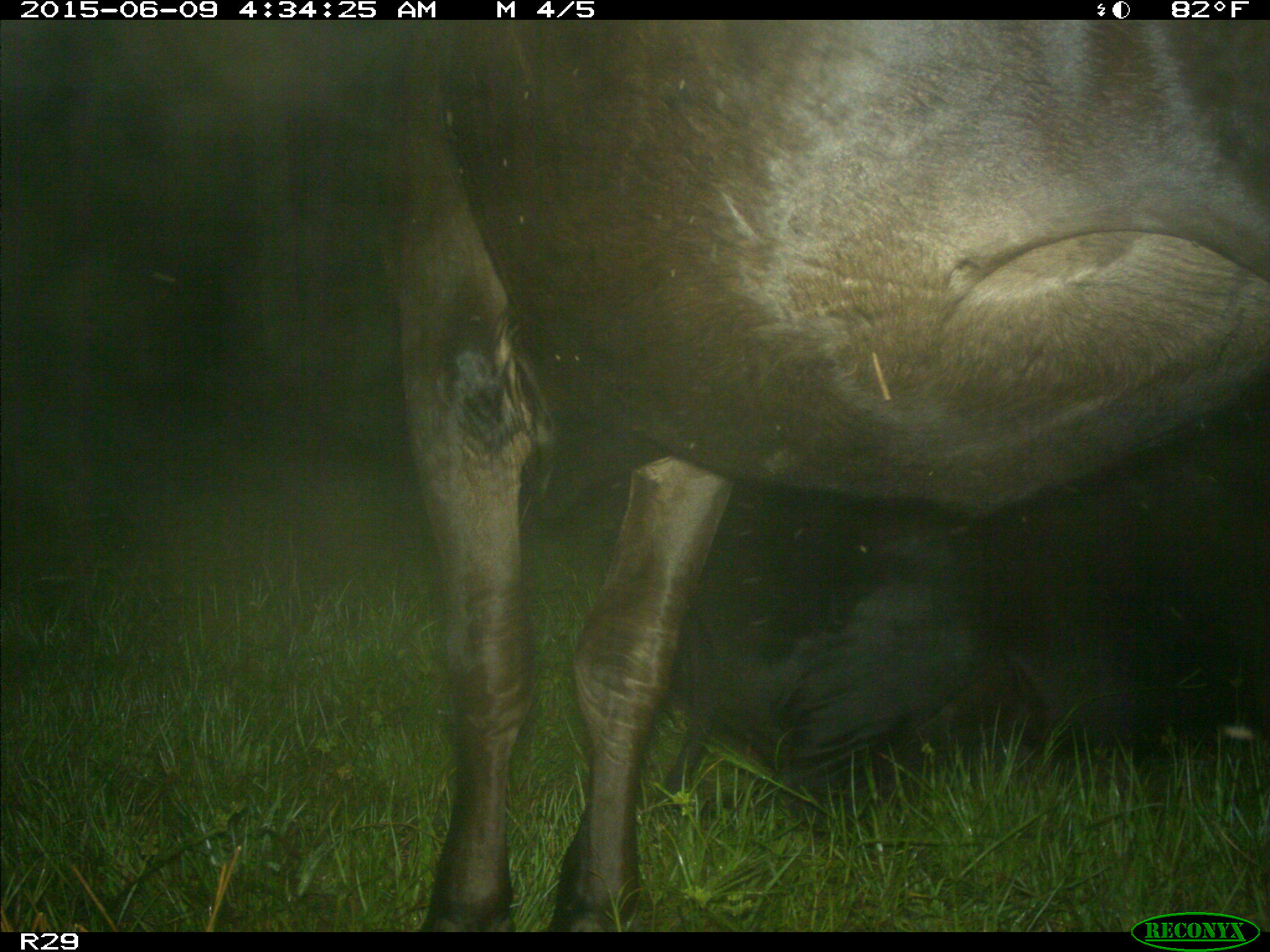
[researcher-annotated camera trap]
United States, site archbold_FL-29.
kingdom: Animalia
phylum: Chordata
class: Mammalia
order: Artiodactyla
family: Bovidae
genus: Bos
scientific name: Bos taurus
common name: domestic cow